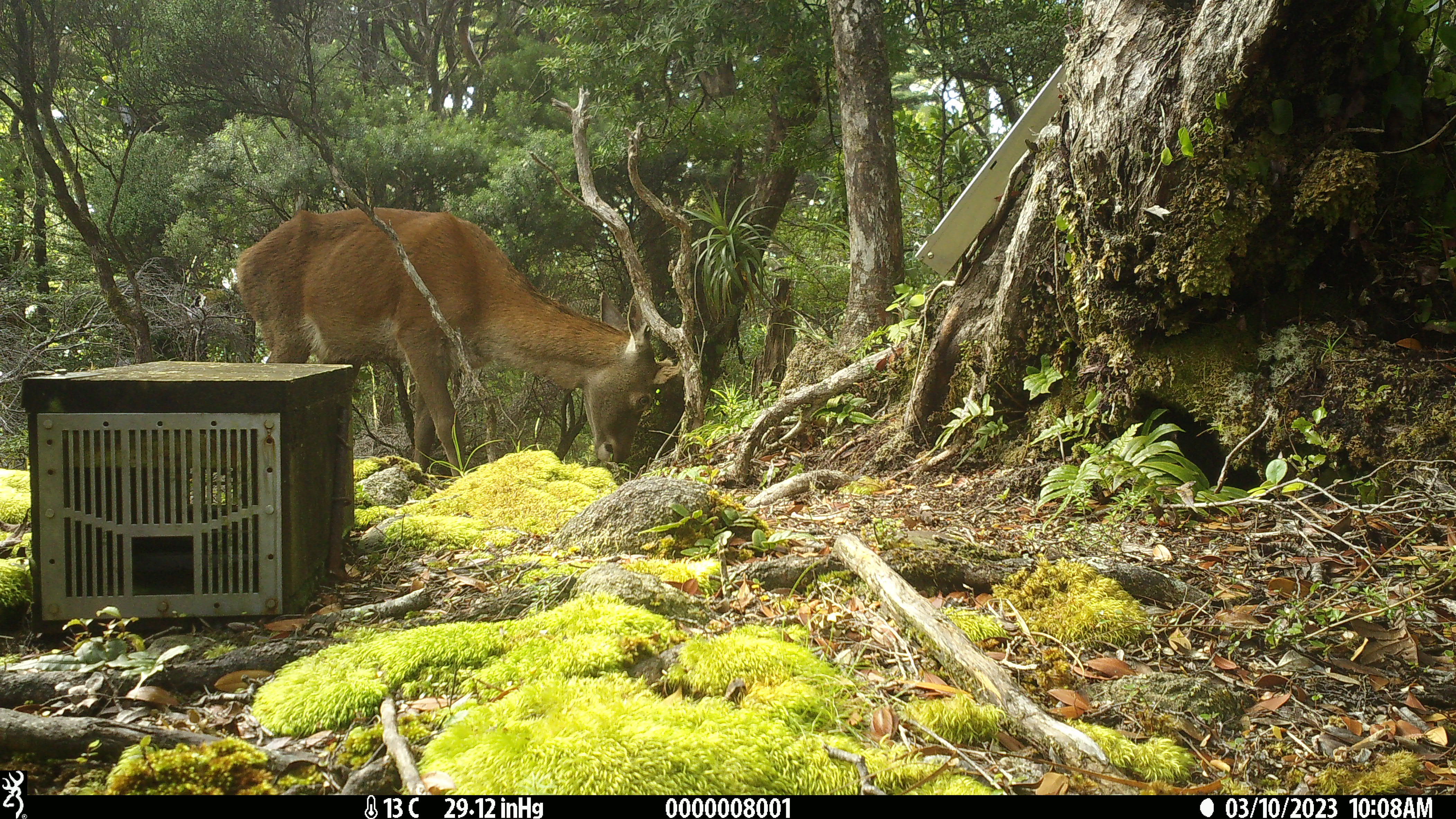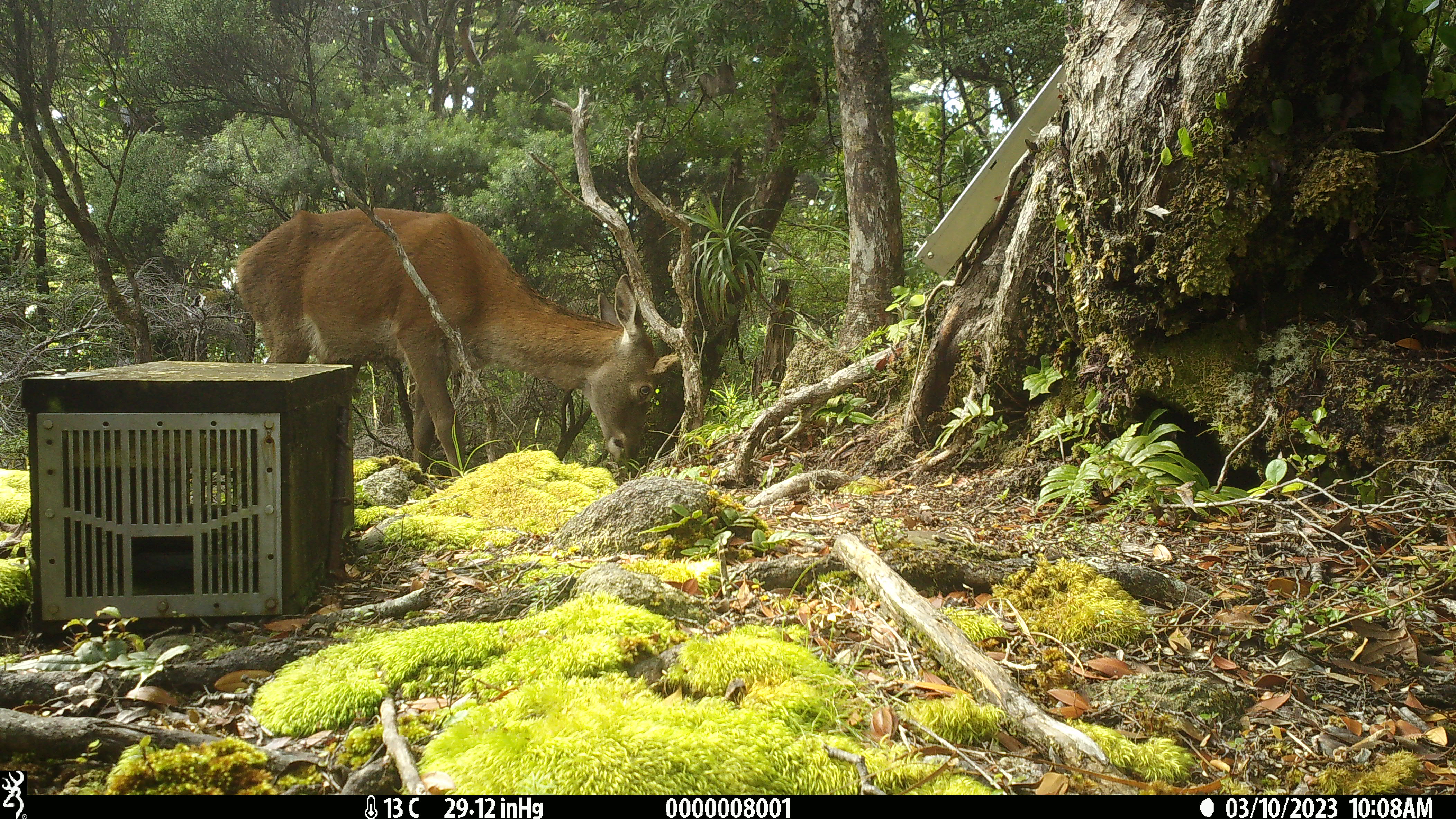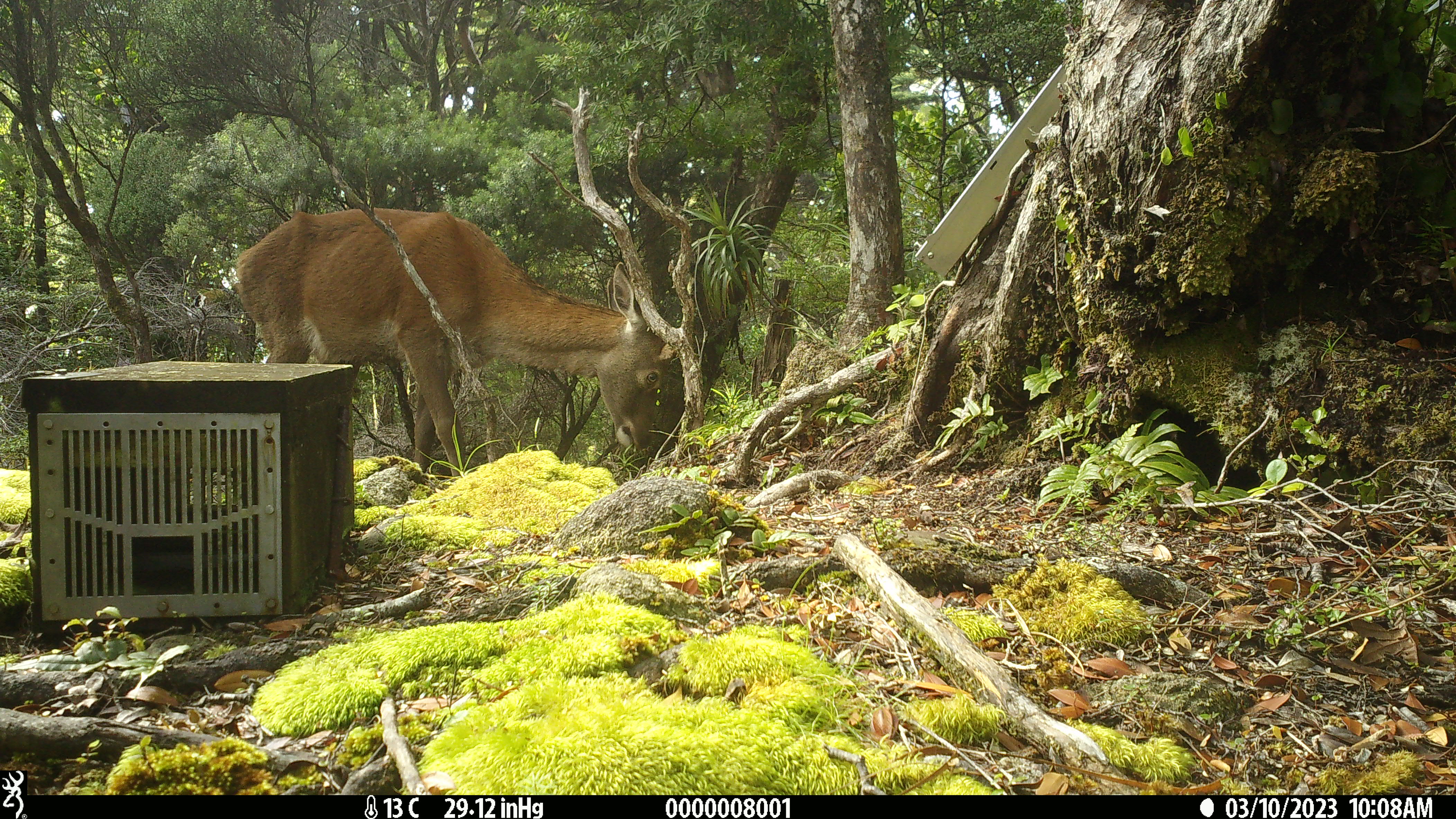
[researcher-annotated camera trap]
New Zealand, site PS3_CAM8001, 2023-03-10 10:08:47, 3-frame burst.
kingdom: Animalia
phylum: Chordata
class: Mammalia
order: Artiodactyla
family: Cervidae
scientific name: Cervidae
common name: deer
Deer (Cervidae).